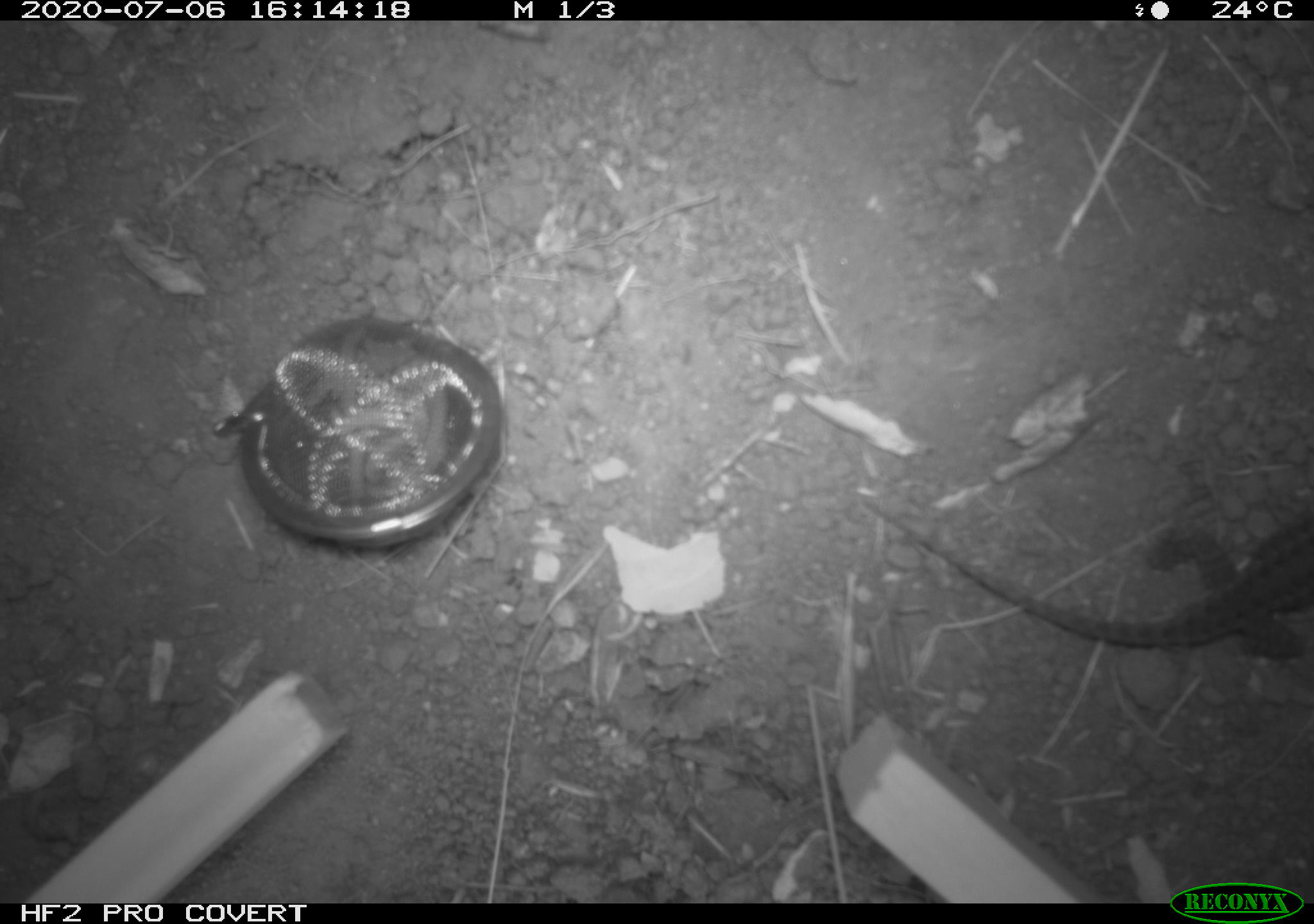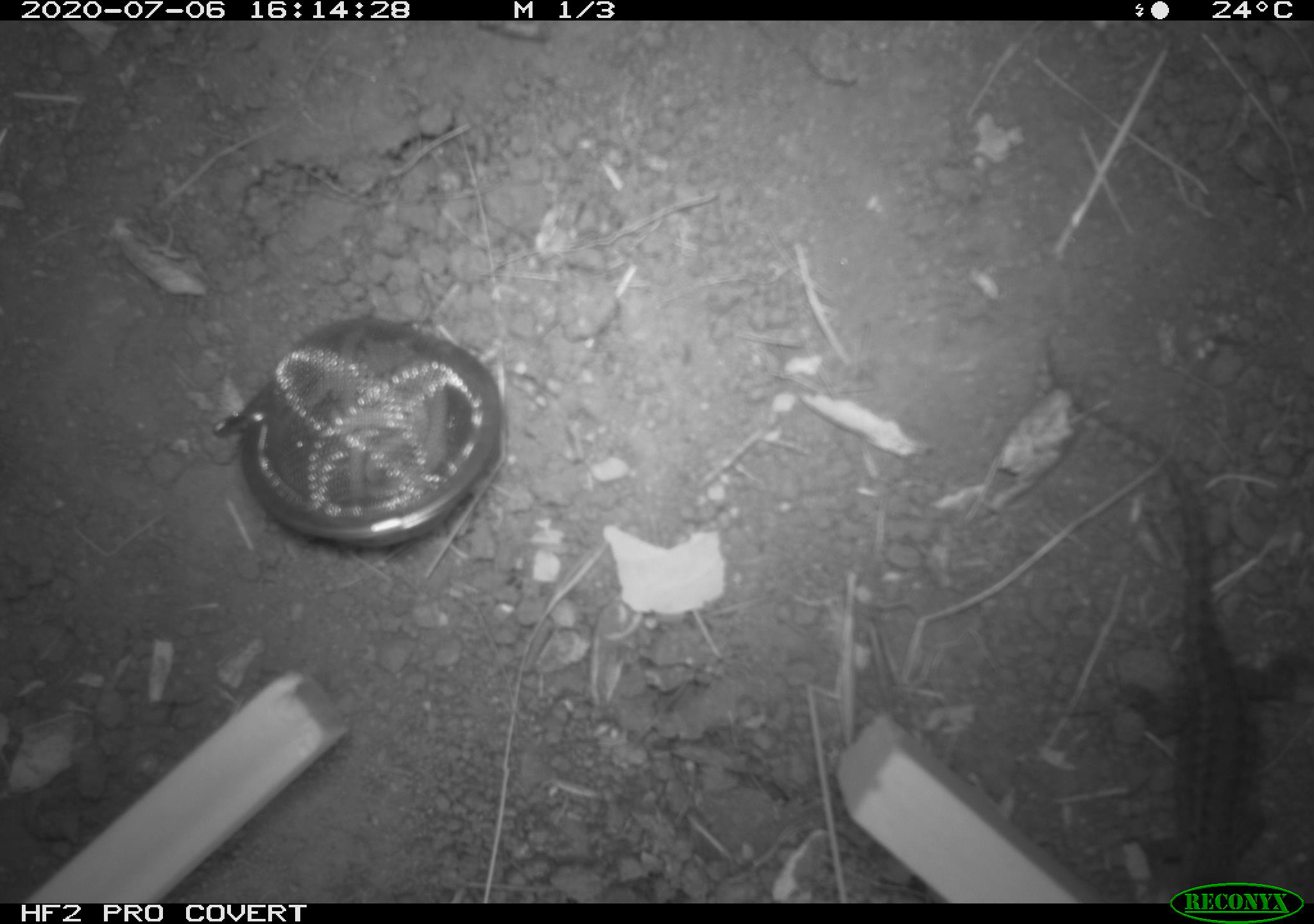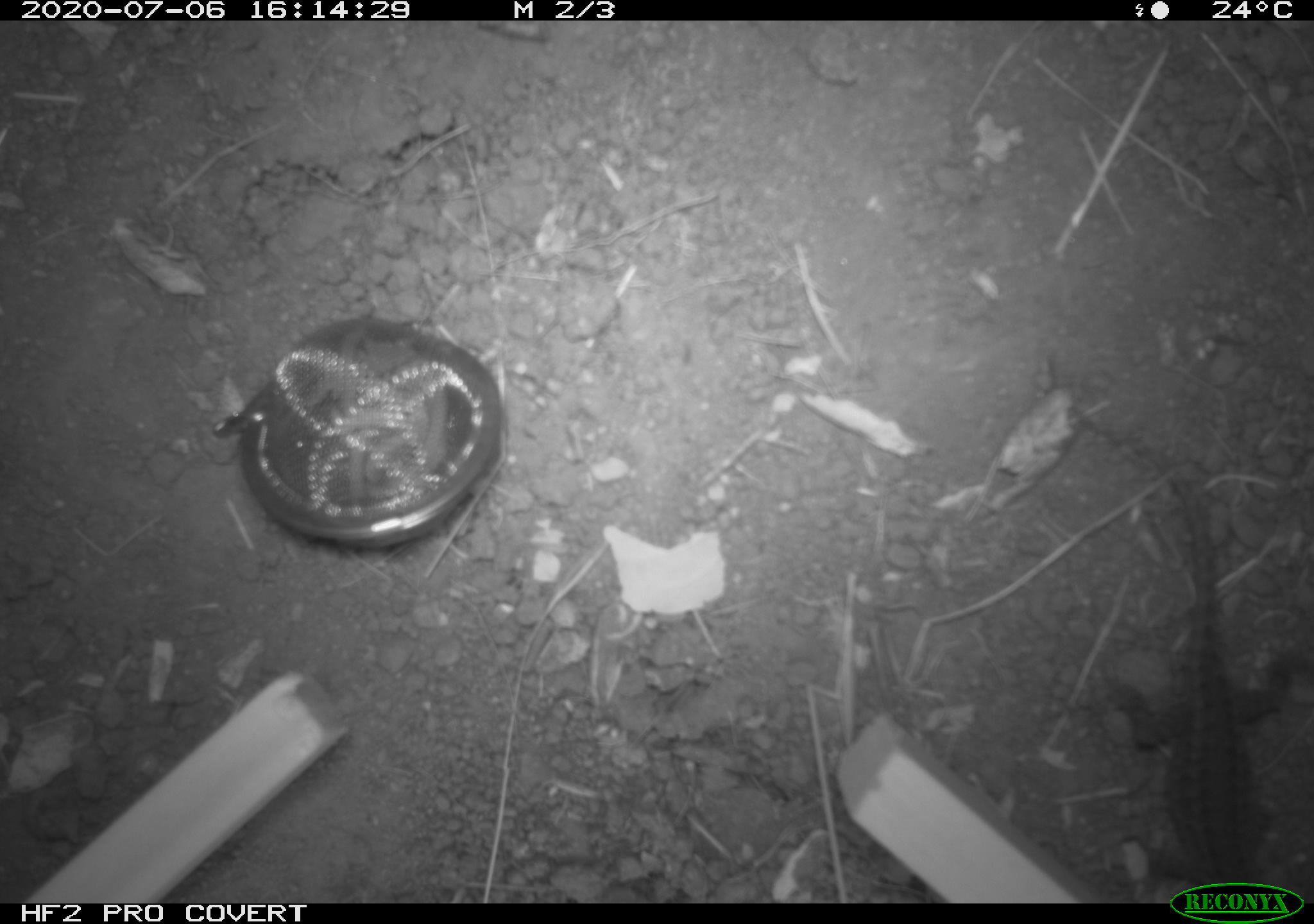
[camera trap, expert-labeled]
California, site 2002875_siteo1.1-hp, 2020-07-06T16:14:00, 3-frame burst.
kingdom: Animalia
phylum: Chordata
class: Reptilia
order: Squamata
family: Phrynosomatidae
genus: Sceloporus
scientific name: Sceloporus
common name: spiny lizards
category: sceloporus species